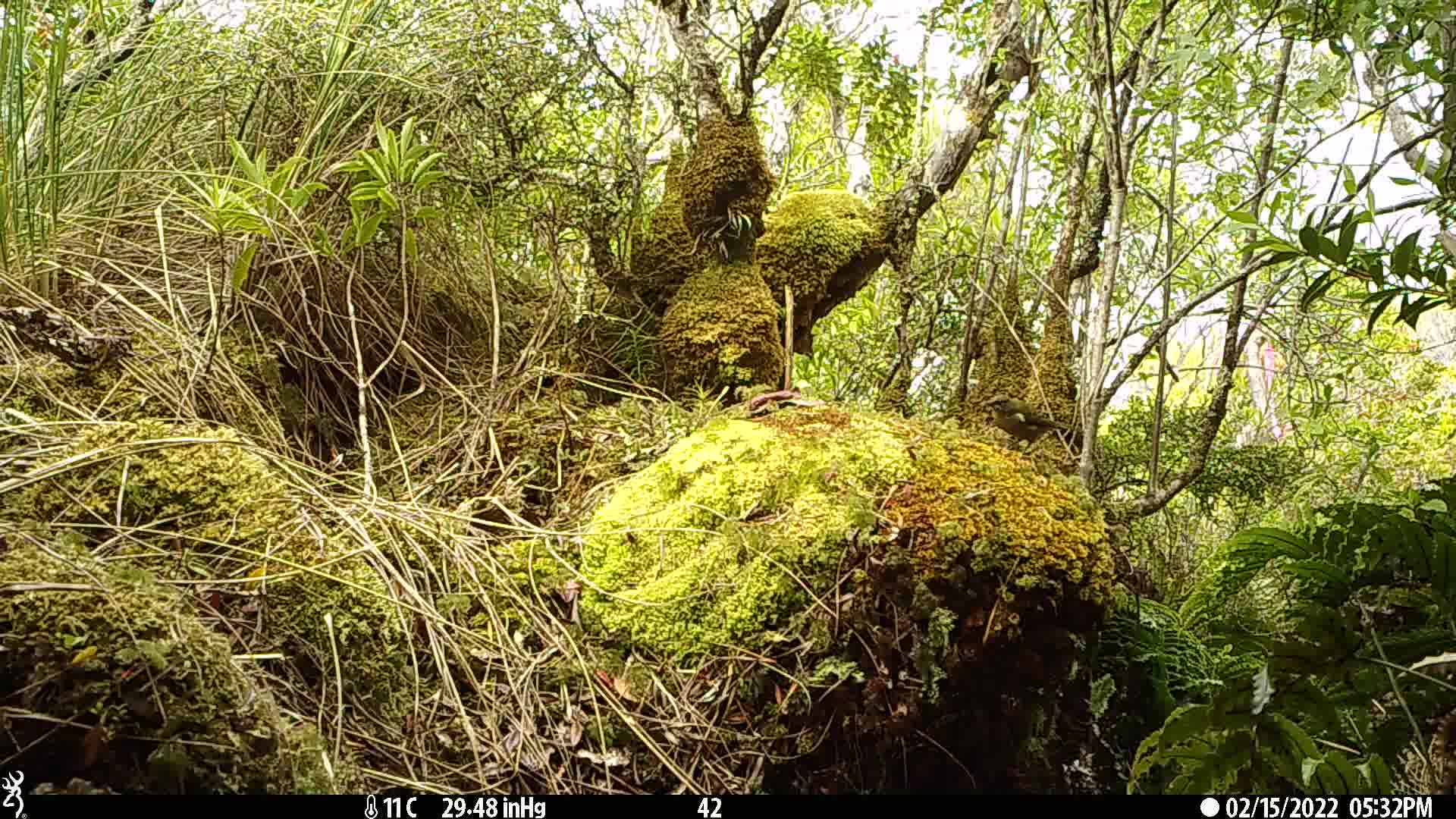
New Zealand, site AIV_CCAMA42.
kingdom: Animalia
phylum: Chordata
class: Aves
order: Passeriformes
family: Meliphagidae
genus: Anthornis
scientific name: Anthornis melanura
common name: new zealand bellbird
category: bellbird